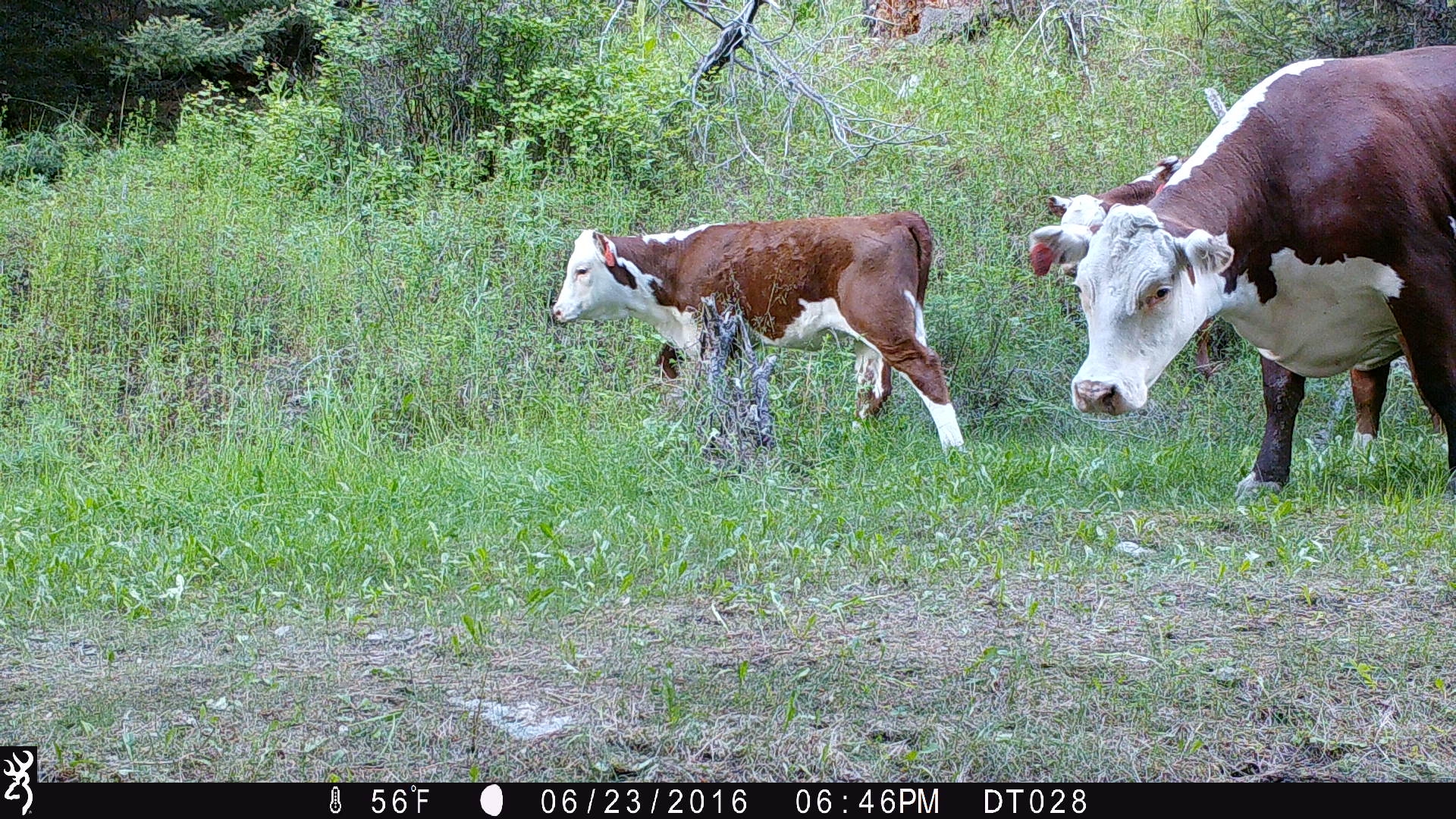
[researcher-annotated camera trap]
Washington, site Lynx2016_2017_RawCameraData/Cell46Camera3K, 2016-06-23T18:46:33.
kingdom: Animalia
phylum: Chordata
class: Mammalia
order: Artiodactyla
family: Bovidae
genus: Bos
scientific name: Bos taurus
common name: domestic cattle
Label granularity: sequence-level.